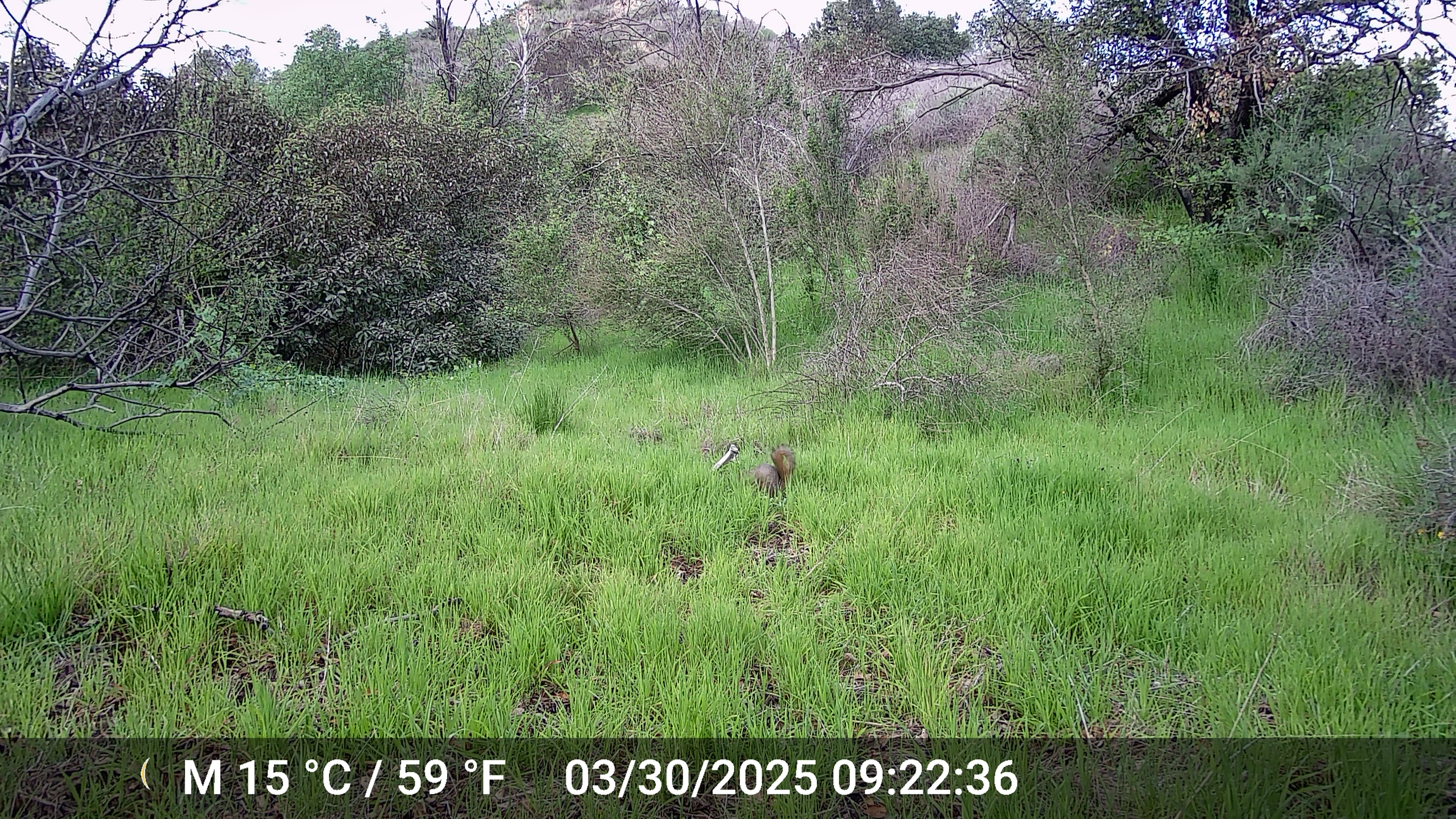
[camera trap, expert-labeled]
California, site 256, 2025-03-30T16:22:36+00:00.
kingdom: Animalia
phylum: Chordata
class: Mammalia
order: Rodentia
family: Sciuridae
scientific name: Sciuridae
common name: squirrel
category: unknown squirrel